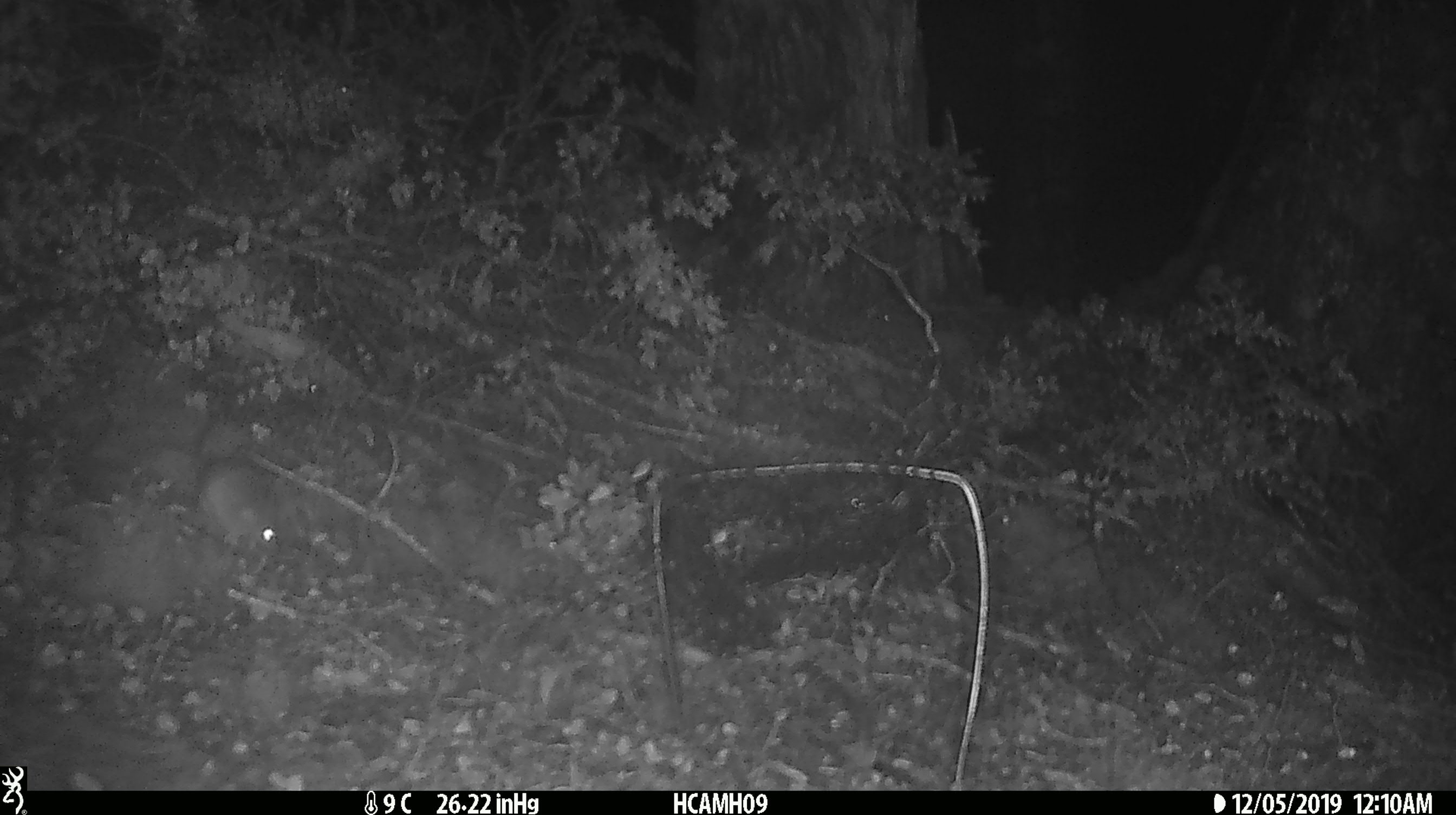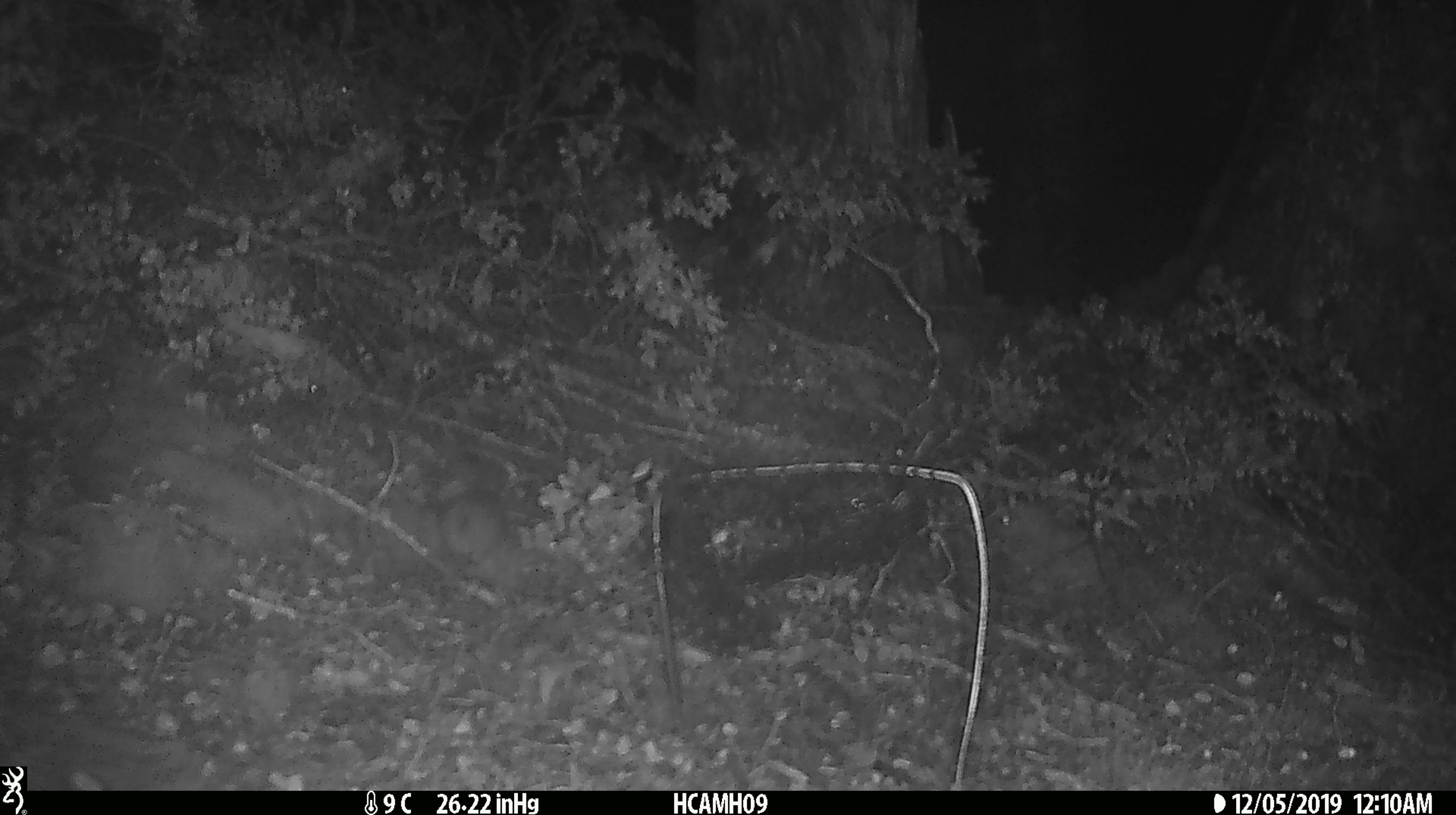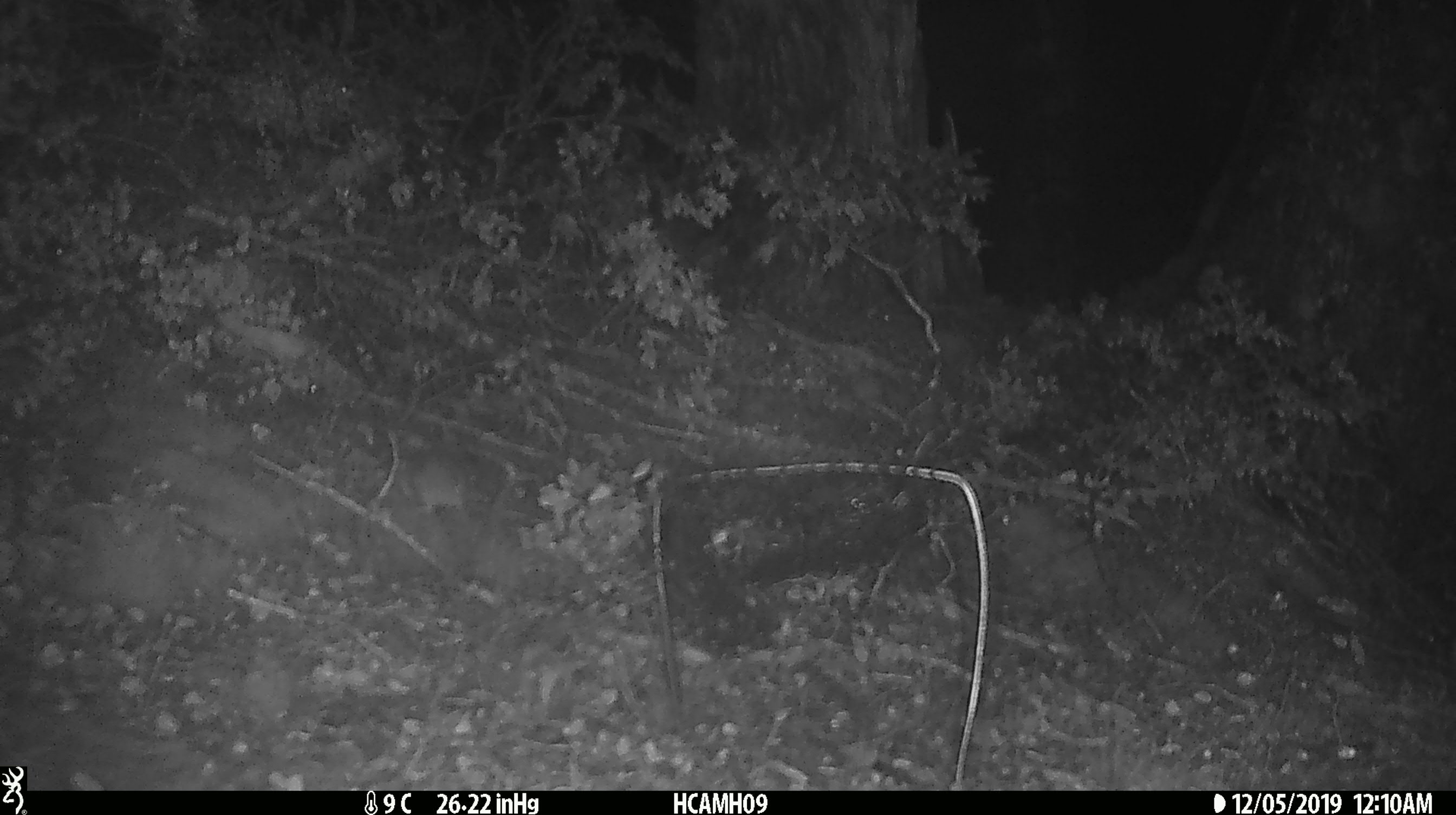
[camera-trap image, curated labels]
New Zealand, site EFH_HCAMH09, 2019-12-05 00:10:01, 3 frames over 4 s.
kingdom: Animalia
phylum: Chordata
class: Mammalia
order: Rodentia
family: Muridae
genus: Mus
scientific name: Mus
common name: mouse